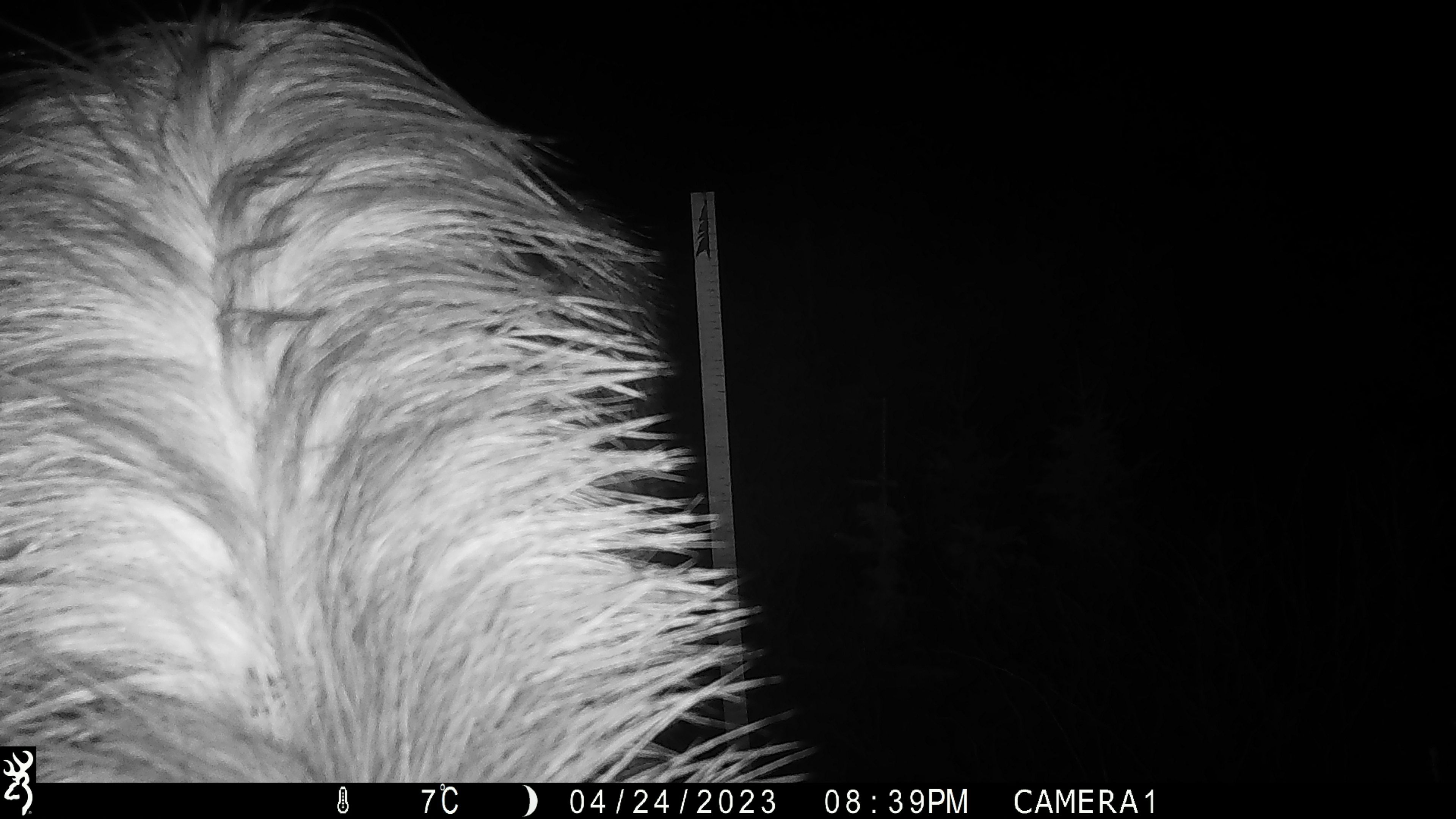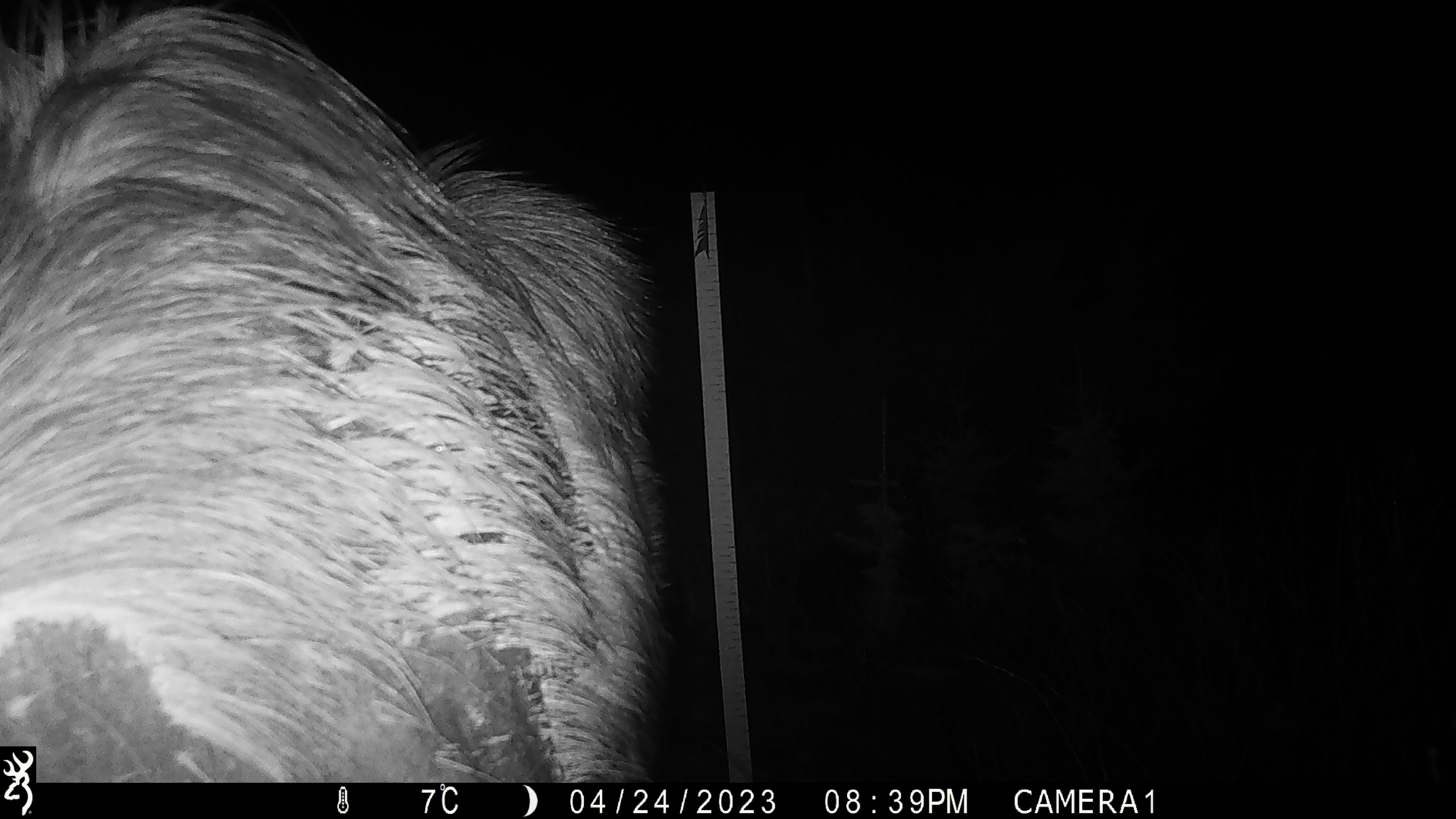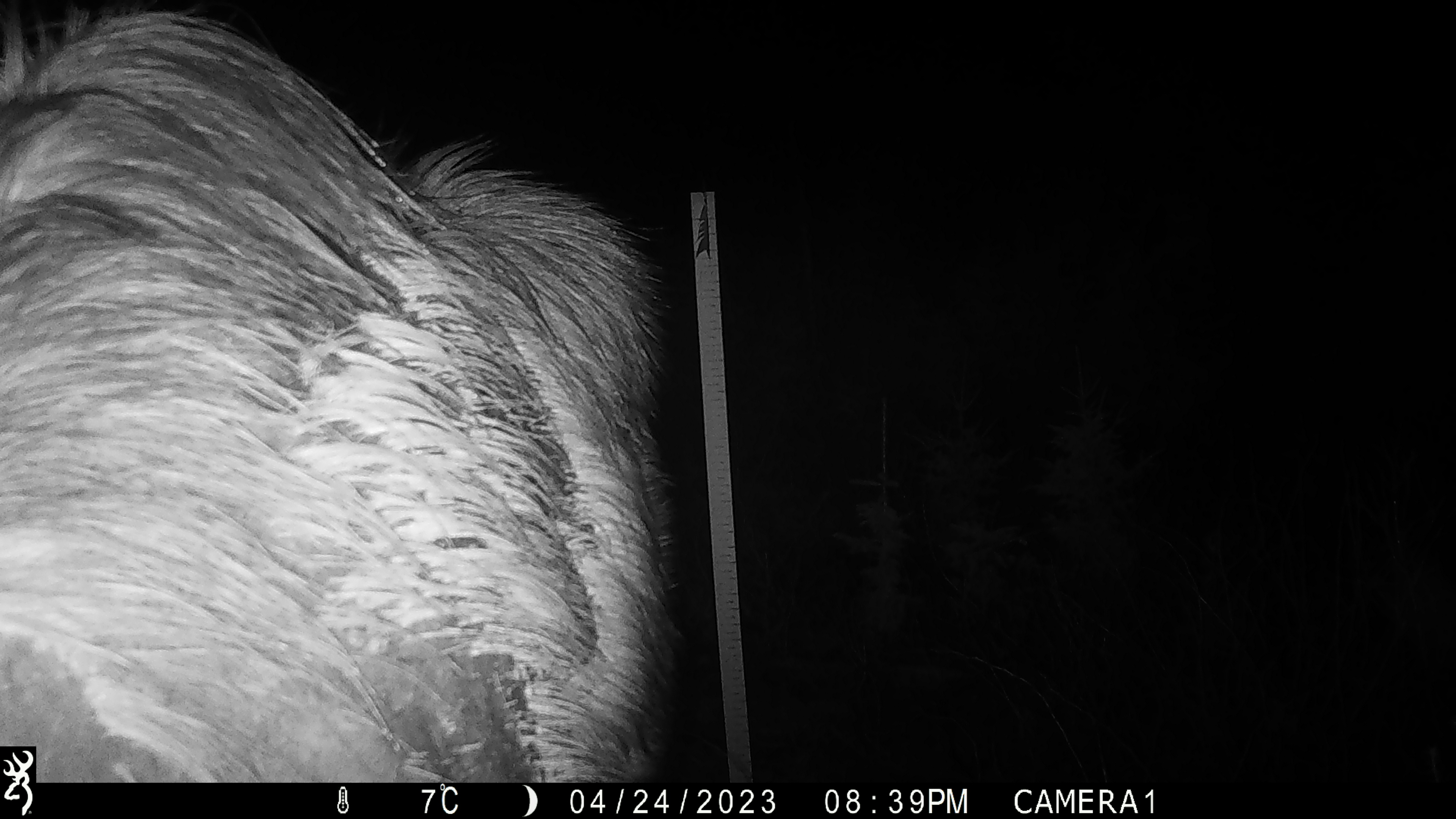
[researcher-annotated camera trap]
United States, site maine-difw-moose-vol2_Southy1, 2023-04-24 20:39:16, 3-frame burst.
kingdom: Animalia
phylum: Chordata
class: Mammalia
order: Artiodactyla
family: Cervidae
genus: Alces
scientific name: Alces alces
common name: moose